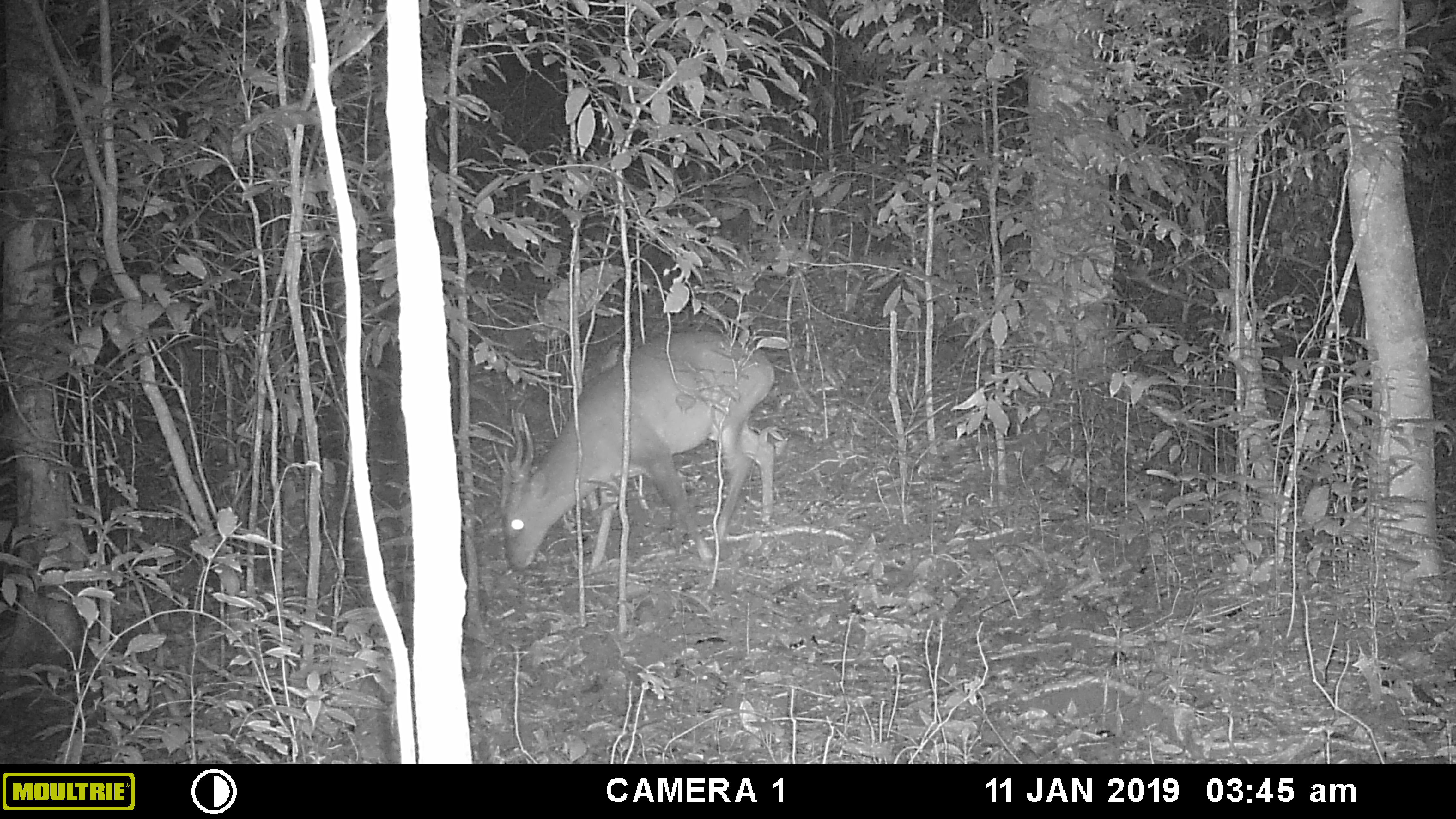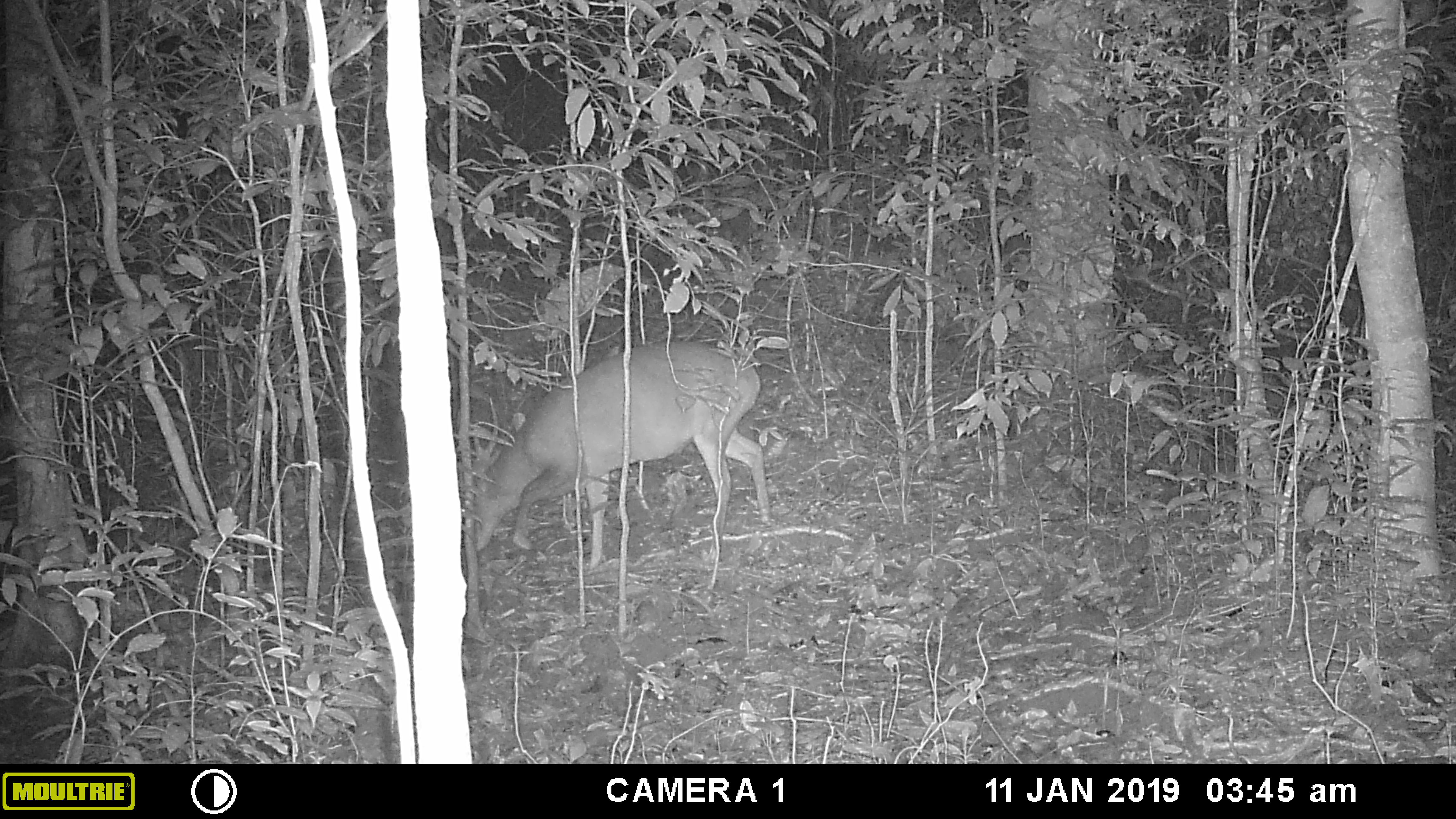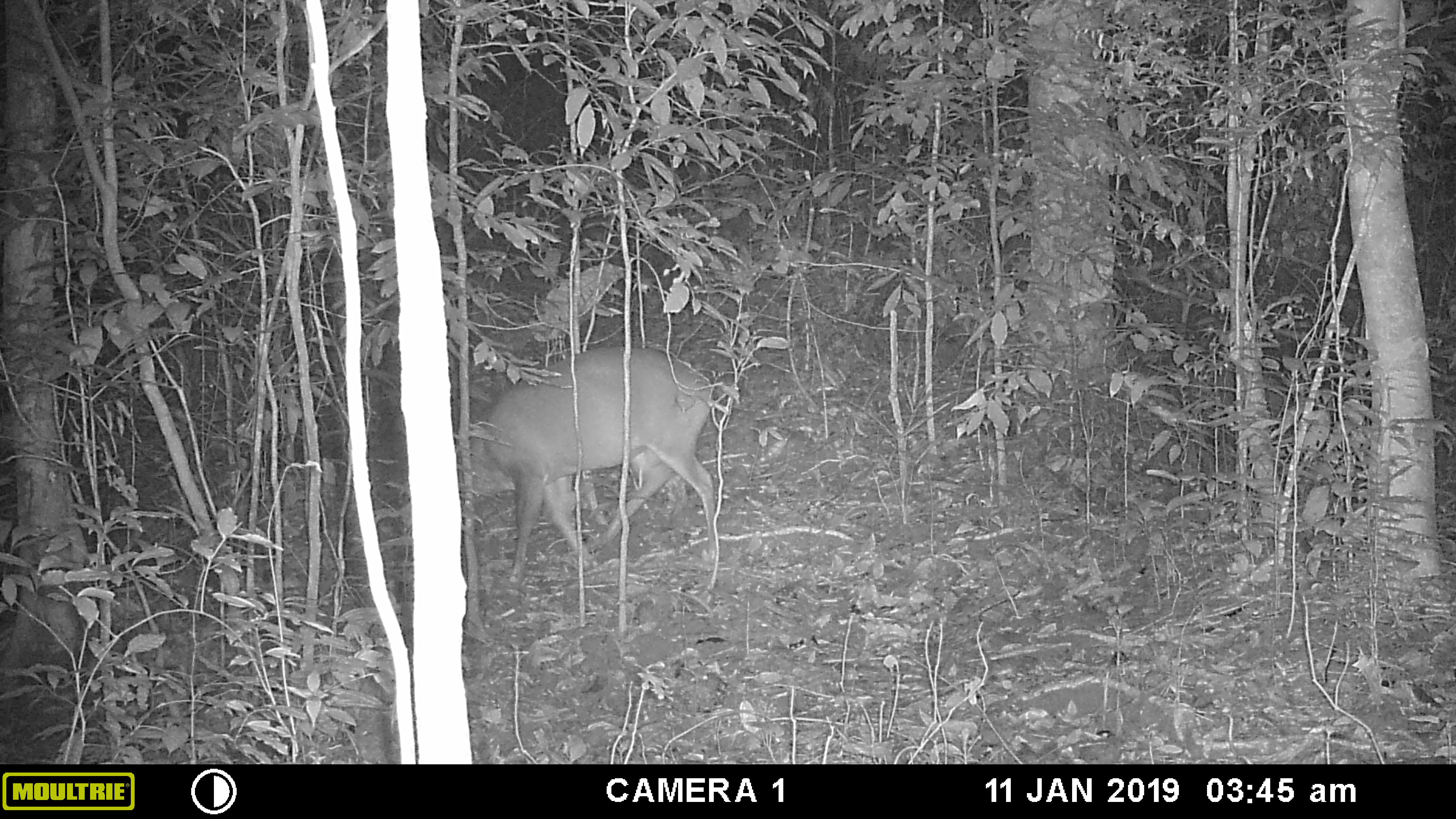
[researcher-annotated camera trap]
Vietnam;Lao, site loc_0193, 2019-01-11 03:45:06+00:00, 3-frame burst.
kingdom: Animalia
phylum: Chordata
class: Mammalia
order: Artiodactyla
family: Cervidae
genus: Muntiacus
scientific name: Muntiacus vuquangensis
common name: large-antlered muntjac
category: large antlered muntjac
Large antlered muntjac (large-antlered muntjac) (Muntiacus vuquangensis). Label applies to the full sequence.